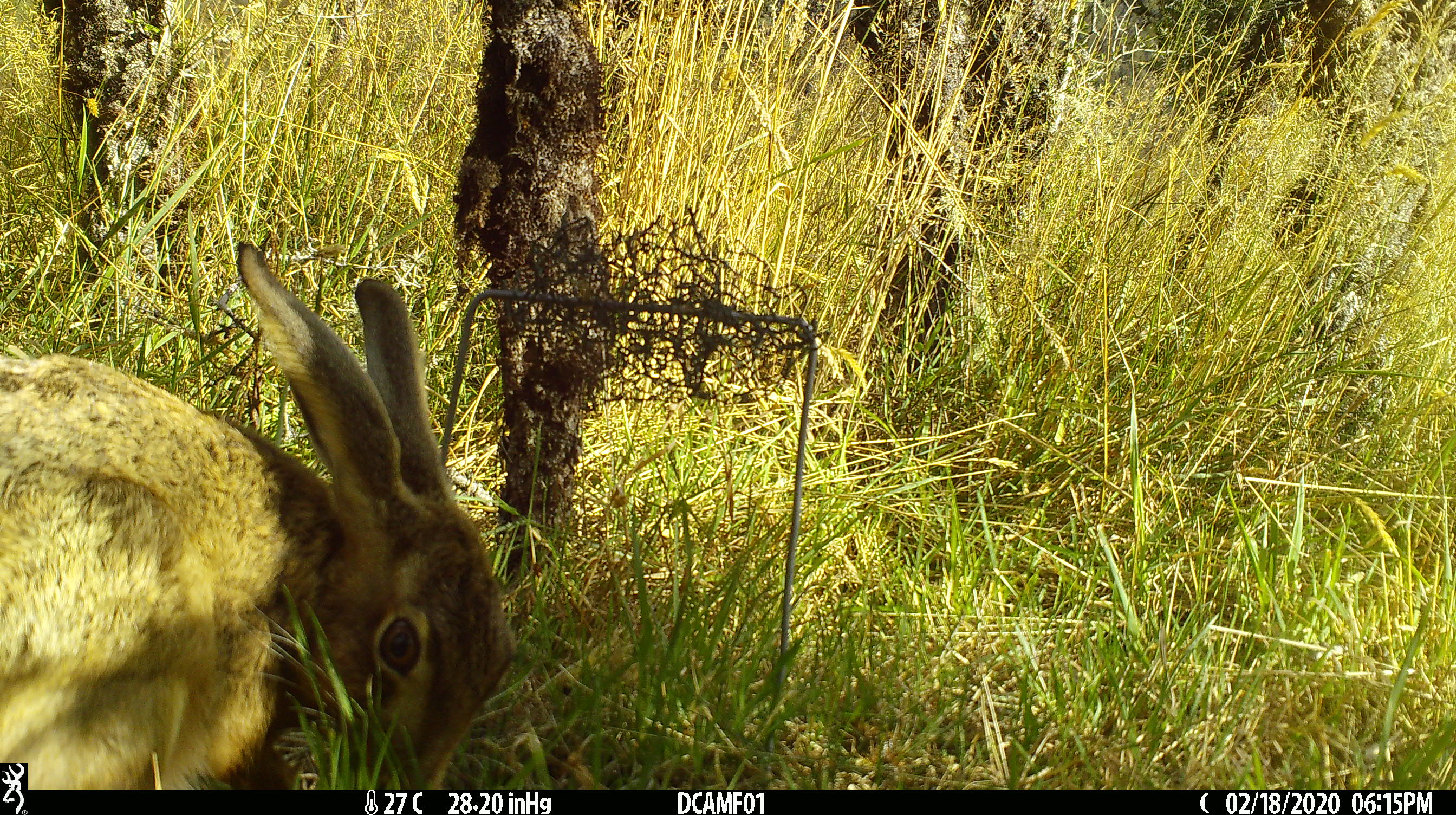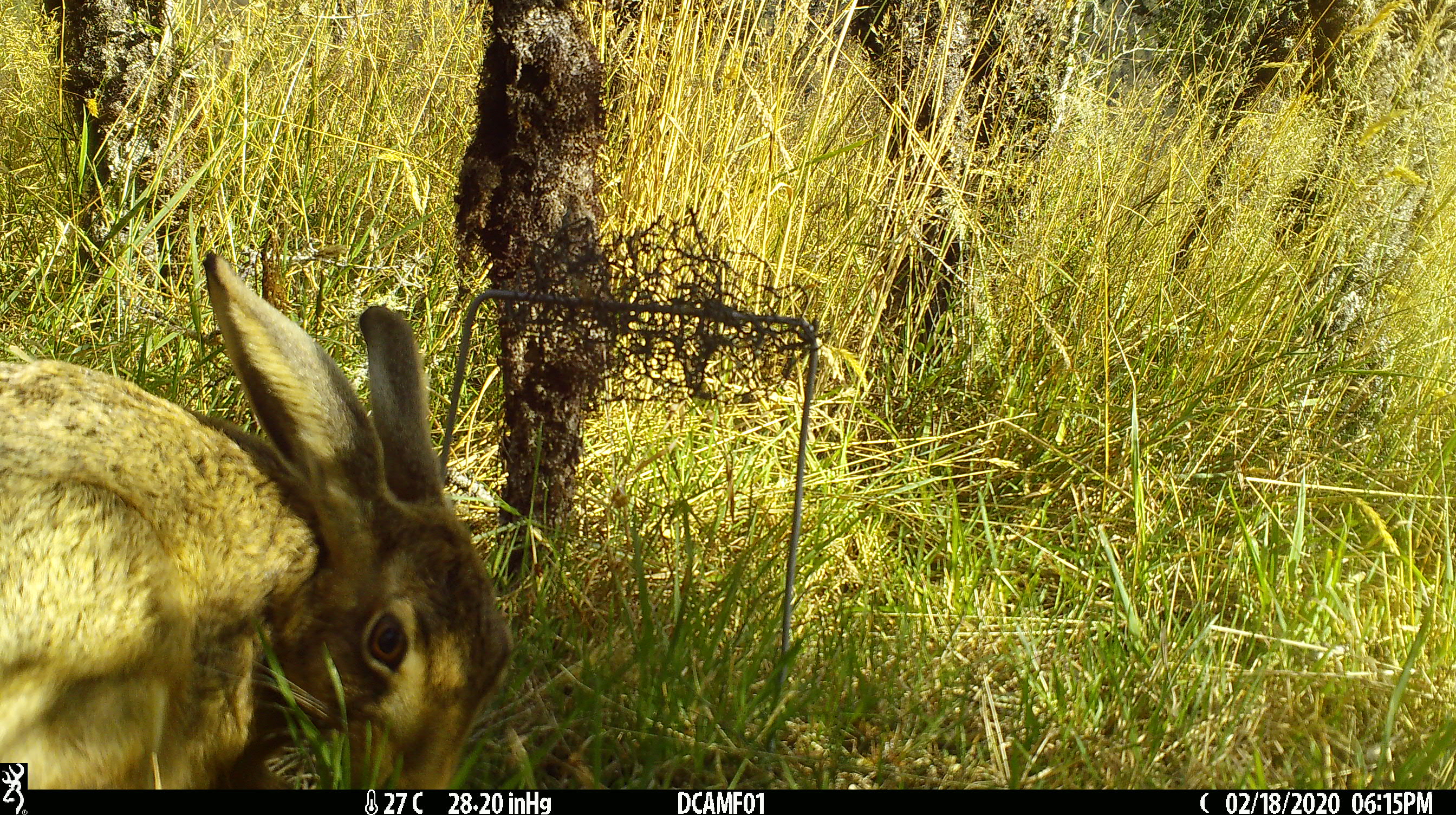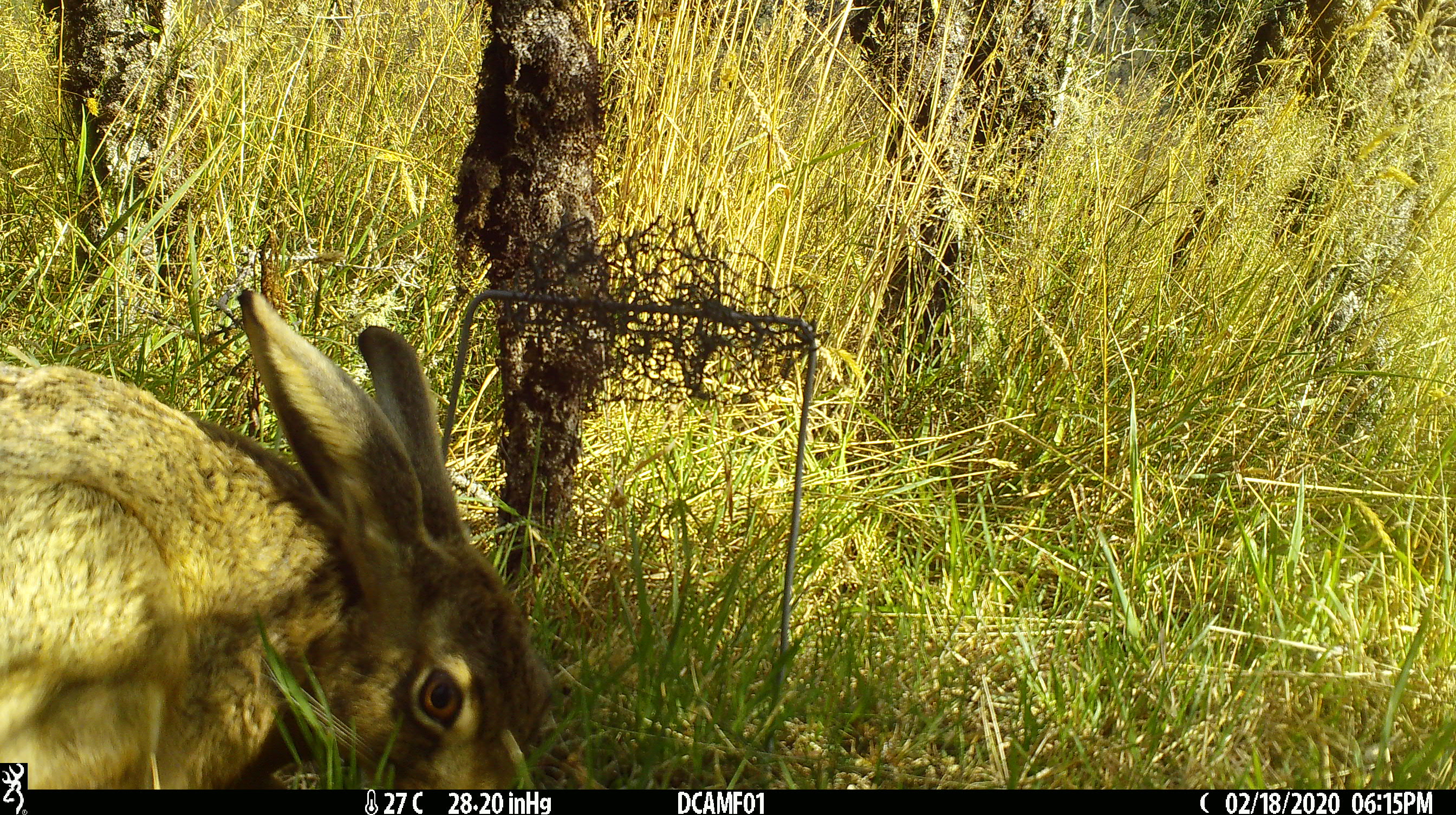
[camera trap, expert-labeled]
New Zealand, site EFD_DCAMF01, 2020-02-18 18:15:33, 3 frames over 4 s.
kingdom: Animalia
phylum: Chordata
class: Mammalia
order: Lagomorpha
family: Leporidae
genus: Lepus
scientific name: Lepus europaeus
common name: brown hare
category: hare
Hare (brown hare) (Lepus europaeus).